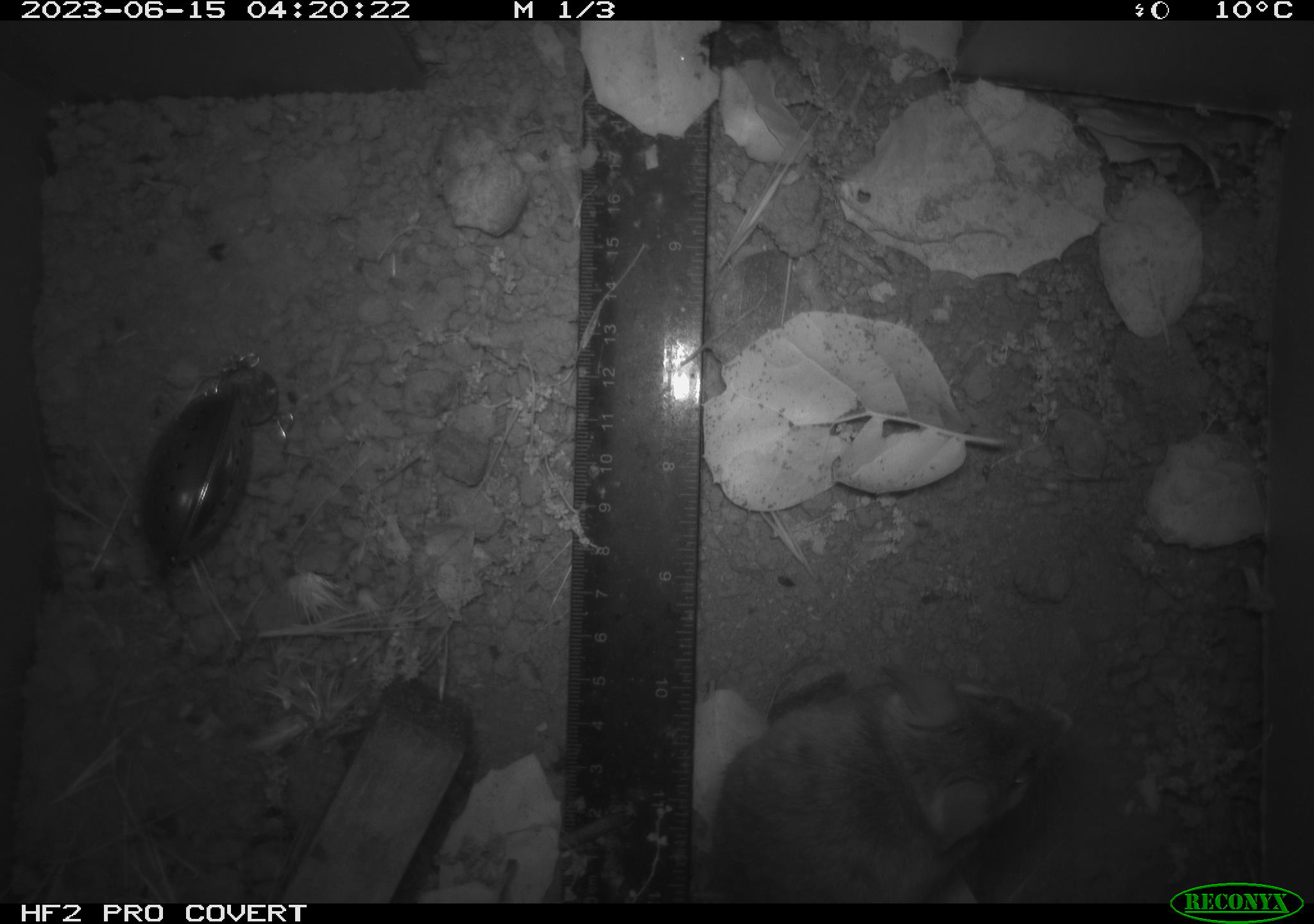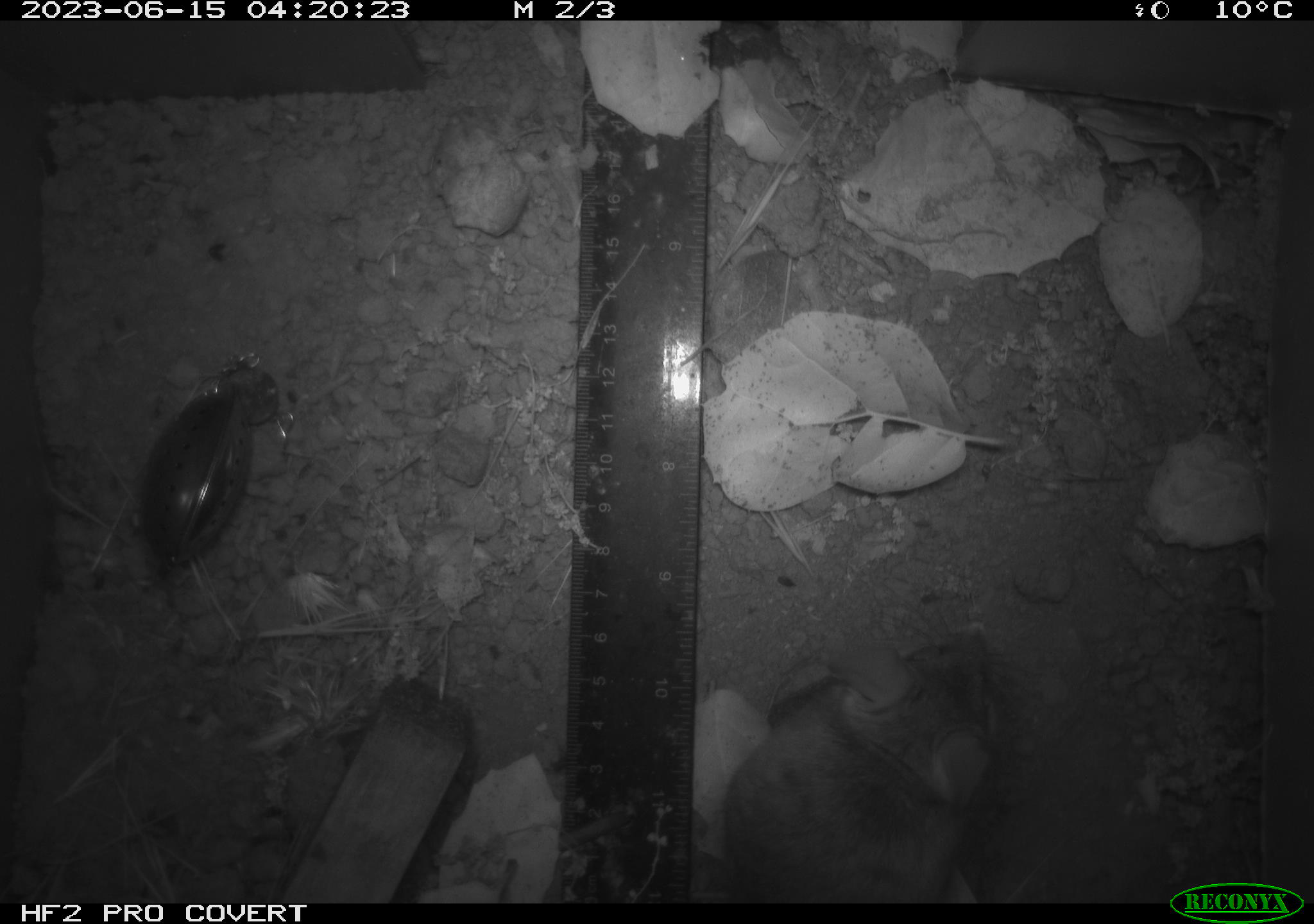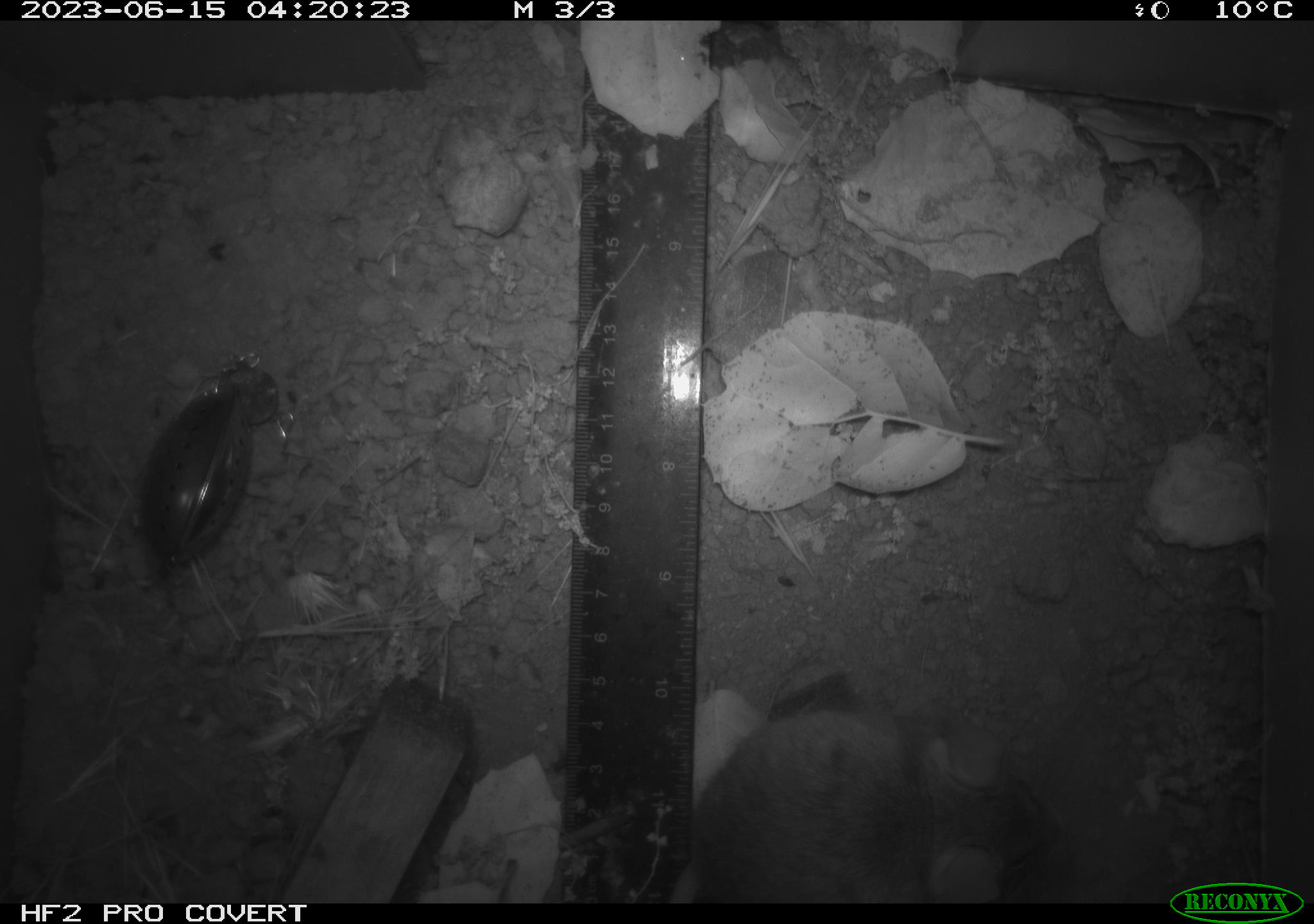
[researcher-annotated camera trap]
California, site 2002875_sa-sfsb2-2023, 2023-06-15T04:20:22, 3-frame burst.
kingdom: Animalia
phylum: Chordata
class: Mammalia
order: Rodentia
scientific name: Rodentia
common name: mouse species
Mouse species (Rodentia).